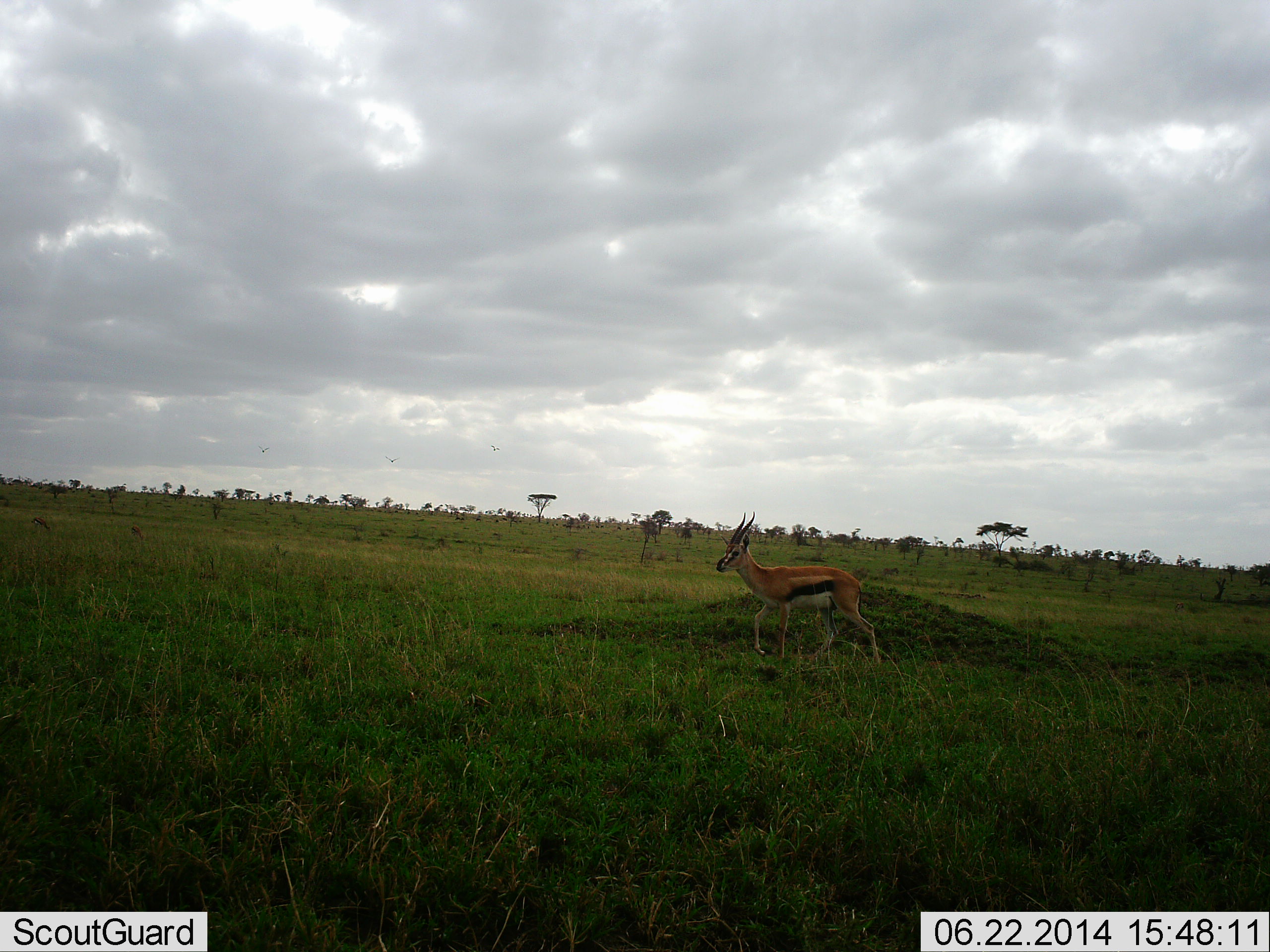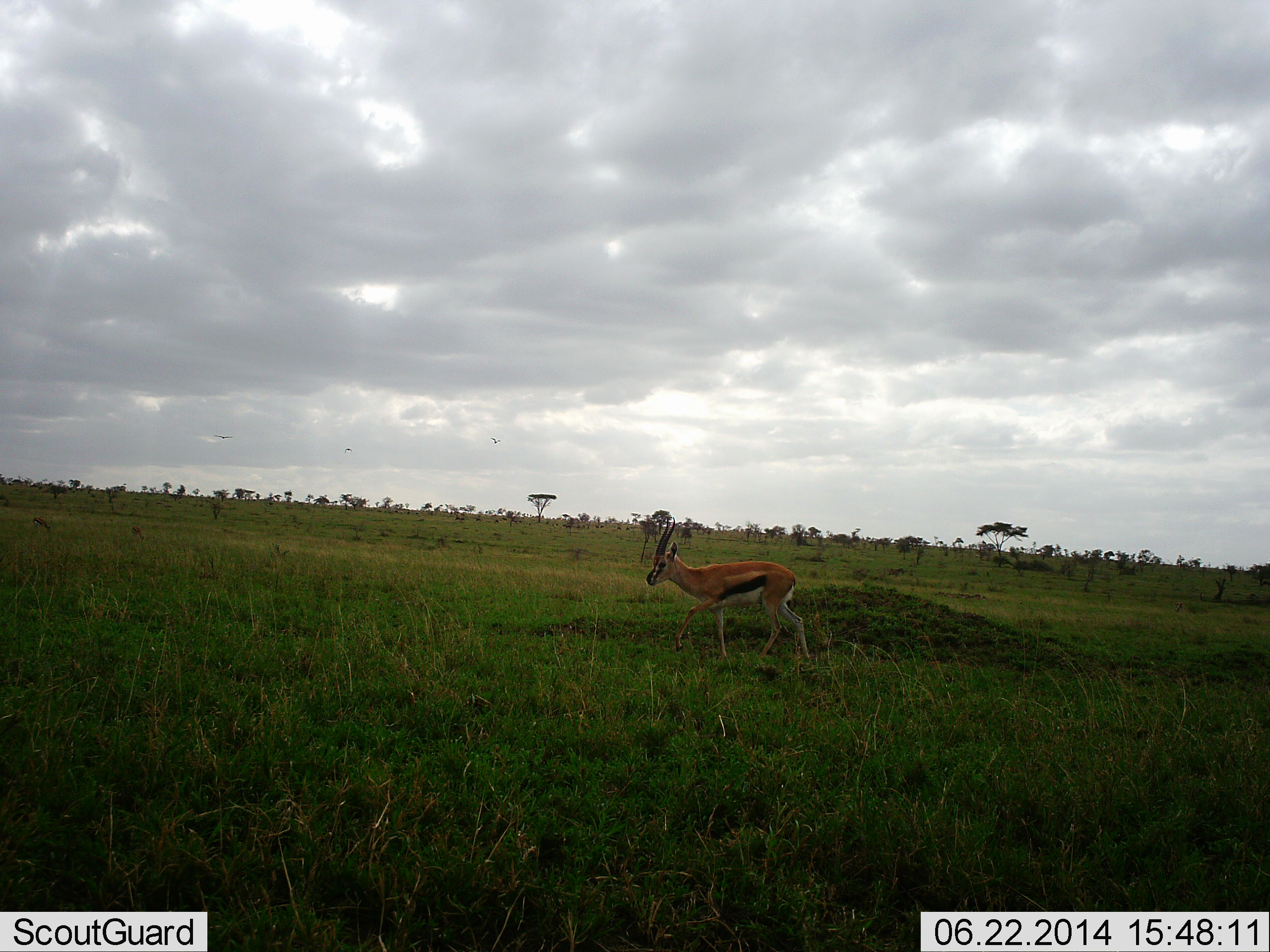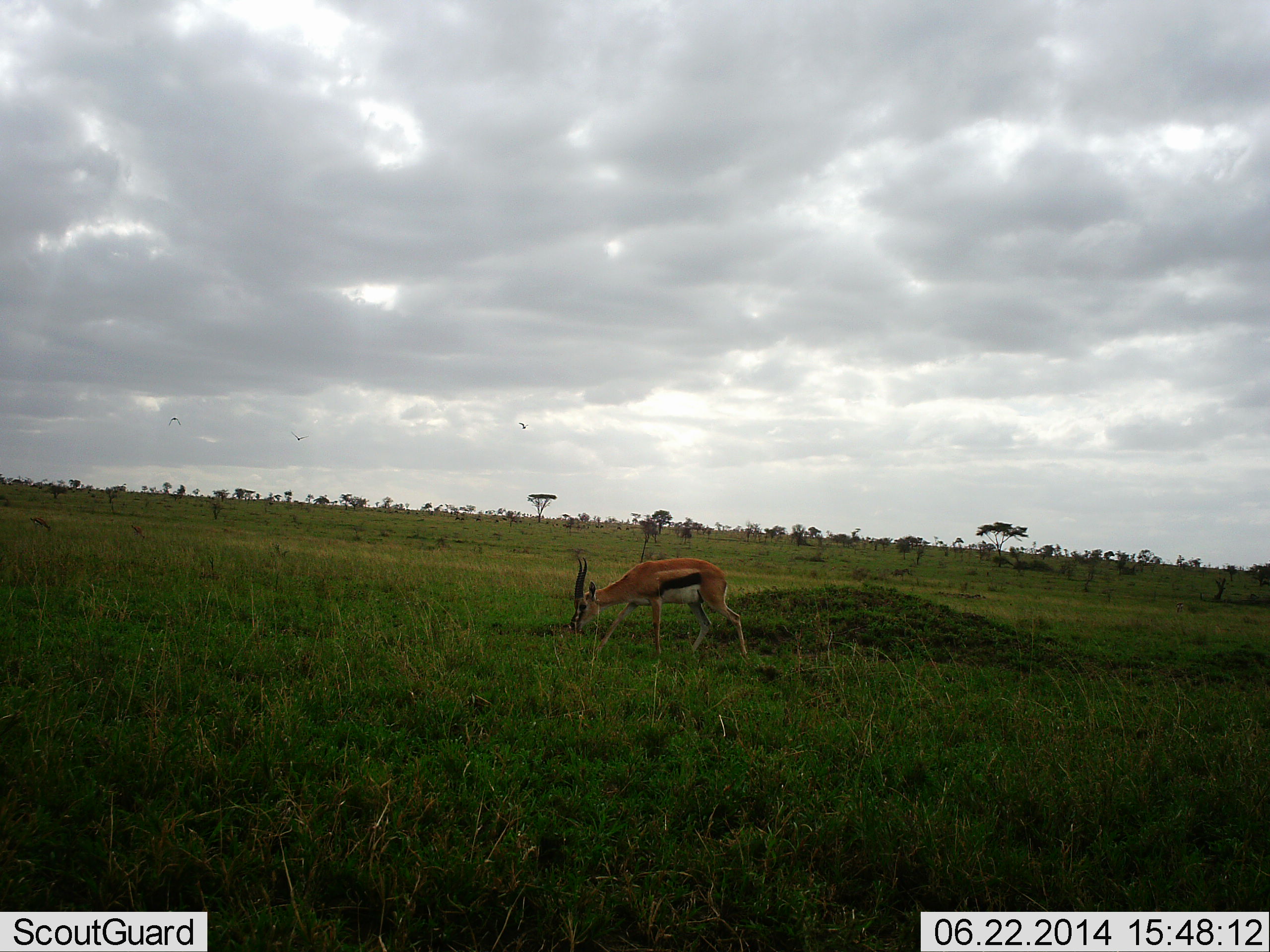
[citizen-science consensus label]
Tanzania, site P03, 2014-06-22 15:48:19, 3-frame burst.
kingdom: Animalia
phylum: Chordata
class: Mammalia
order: Artiodactyla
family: Bovidae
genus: Eudorcas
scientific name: Eudorcas thomsonii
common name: thomson's gazelle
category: gazellethomsons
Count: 1.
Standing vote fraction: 15%.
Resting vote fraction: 0%.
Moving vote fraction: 92%.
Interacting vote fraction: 0%.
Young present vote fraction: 0%.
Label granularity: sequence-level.